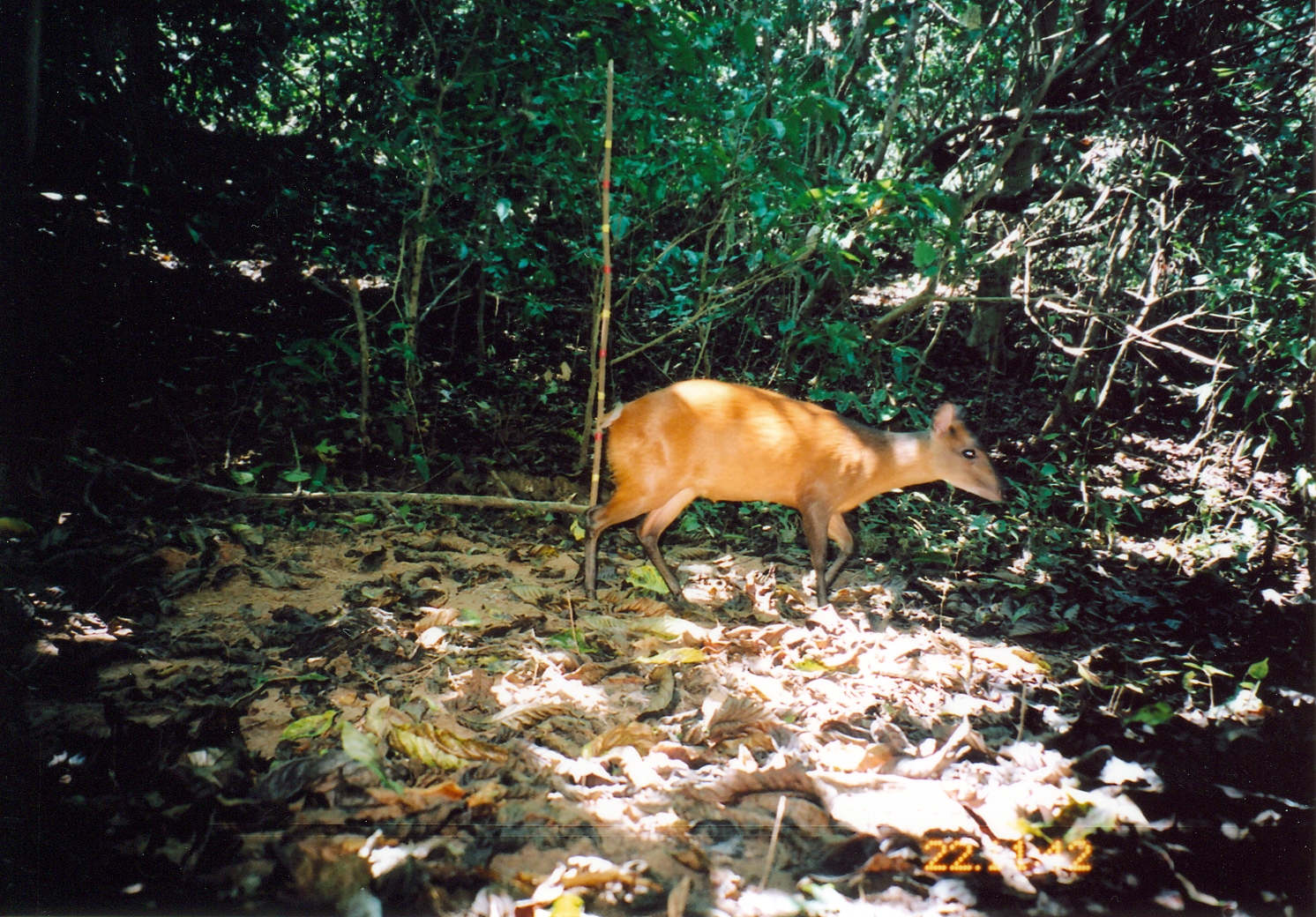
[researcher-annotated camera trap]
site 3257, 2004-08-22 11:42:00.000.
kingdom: Animalia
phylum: Chordata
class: Mammalia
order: Artiodactyla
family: Bovidae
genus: Cephalophus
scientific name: Cephalophus harveyi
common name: harvey's duiker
Cephalophus harveyi (harvey's duiker), count 1.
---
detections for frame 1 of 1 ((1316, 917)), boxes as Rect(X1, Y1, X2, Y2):
cephalophus harveyi: Rect(582, 376, 1003, 621)